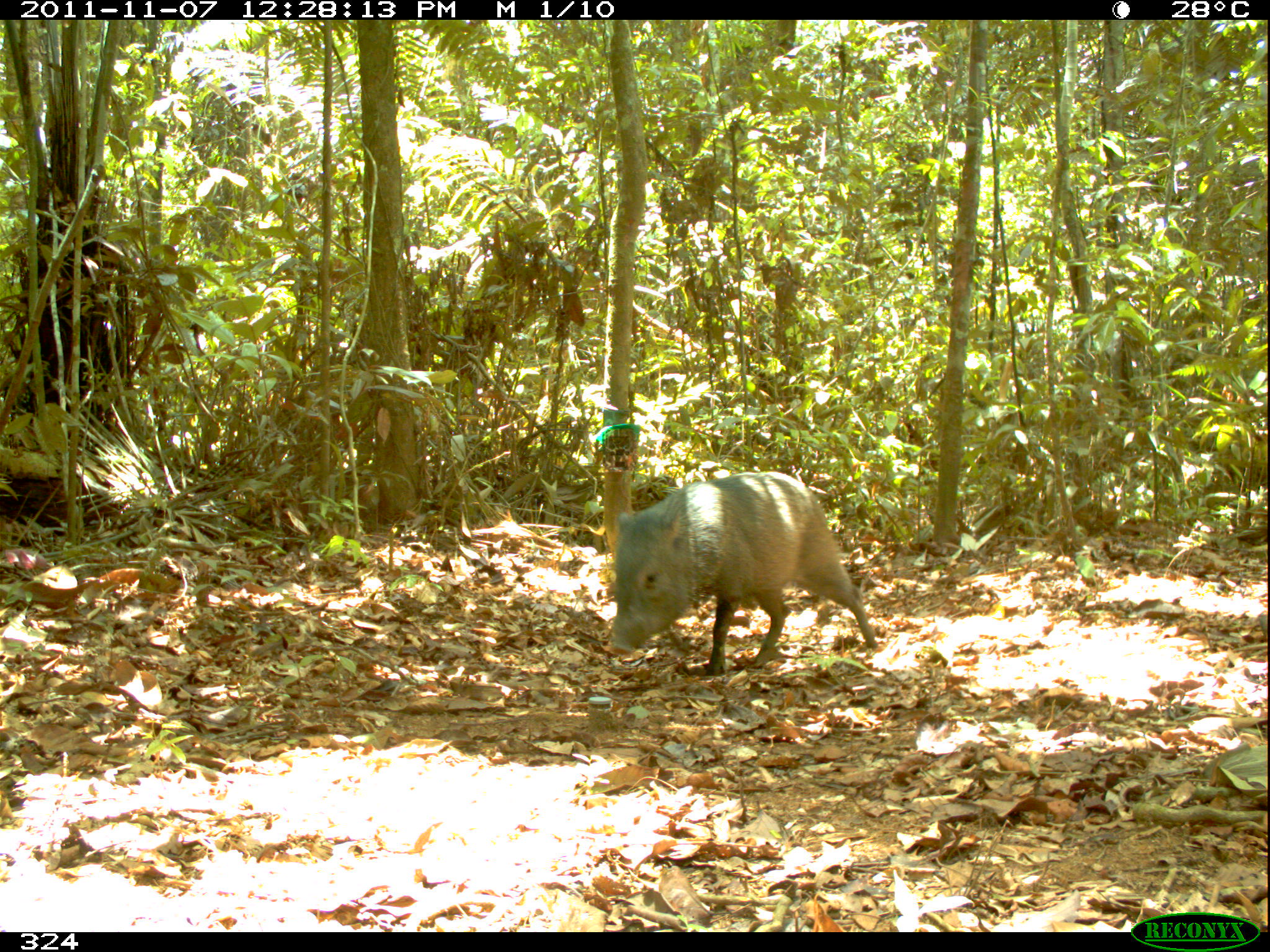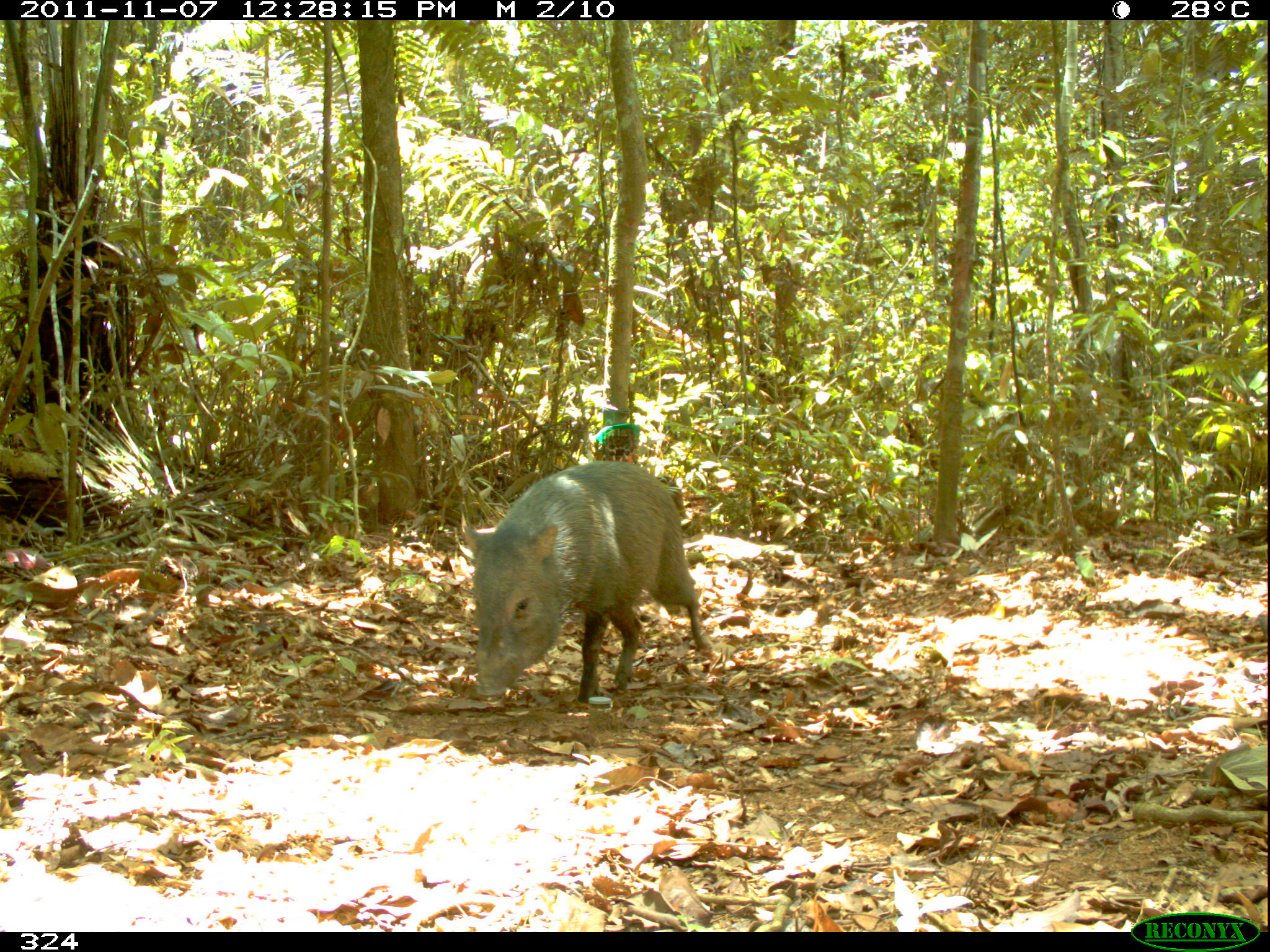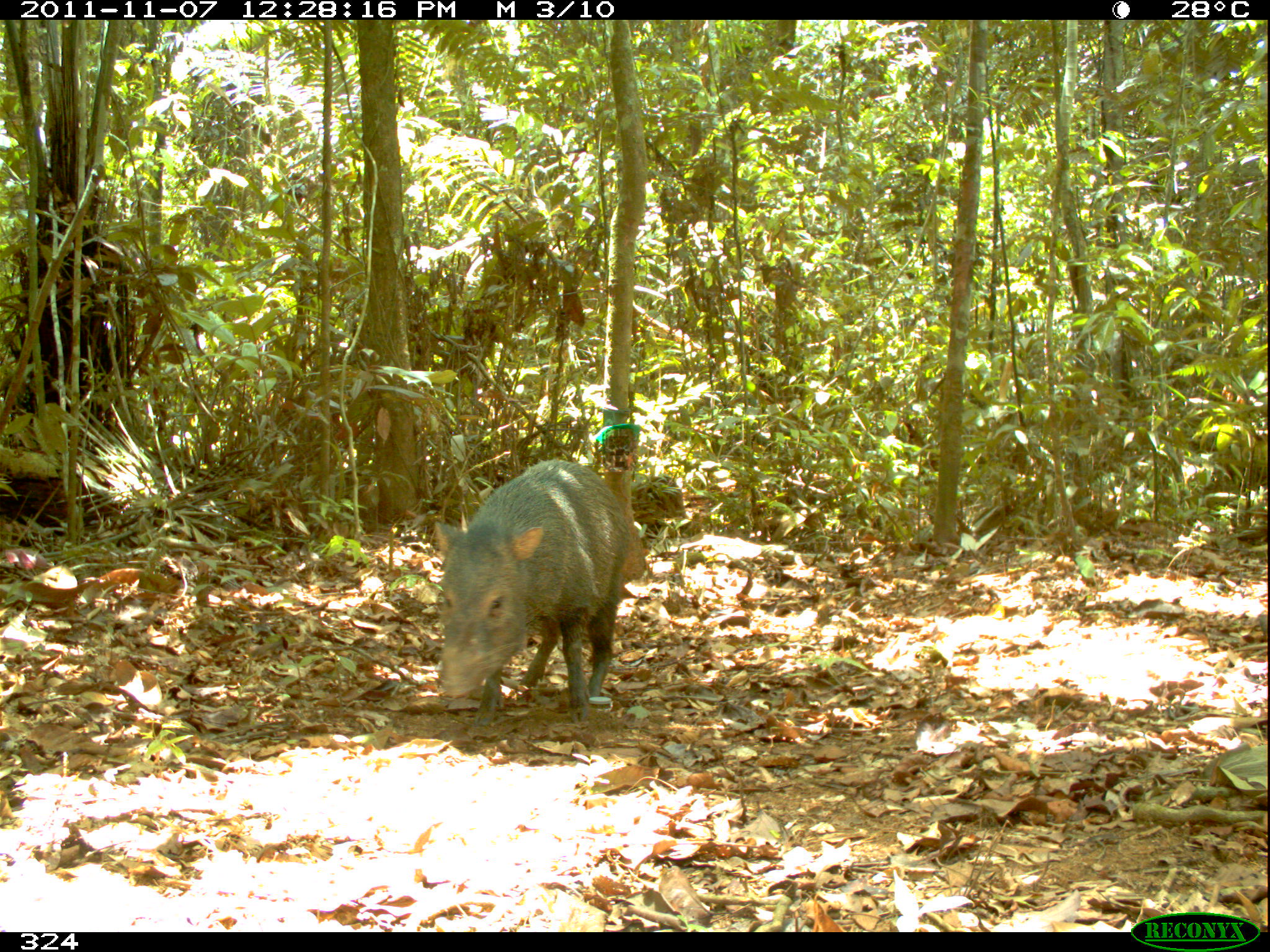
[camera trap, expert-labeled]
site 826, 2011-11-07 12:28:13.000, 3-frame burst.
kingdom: Animalia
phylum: Chordata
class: Mammalia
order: Artiodactyla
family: Tayassuidae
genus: Pecari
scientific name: Pecari tajacu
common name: collared peccary